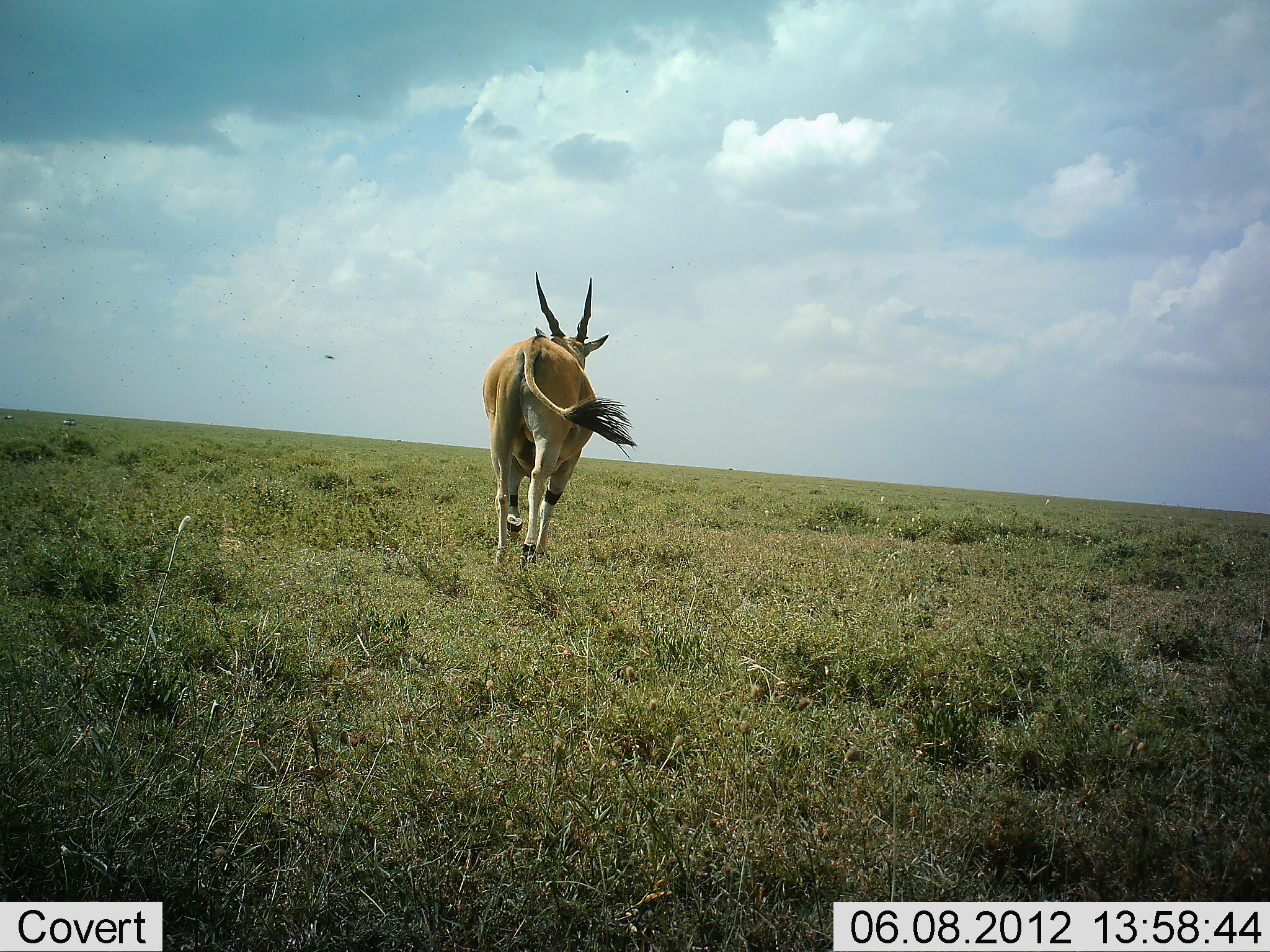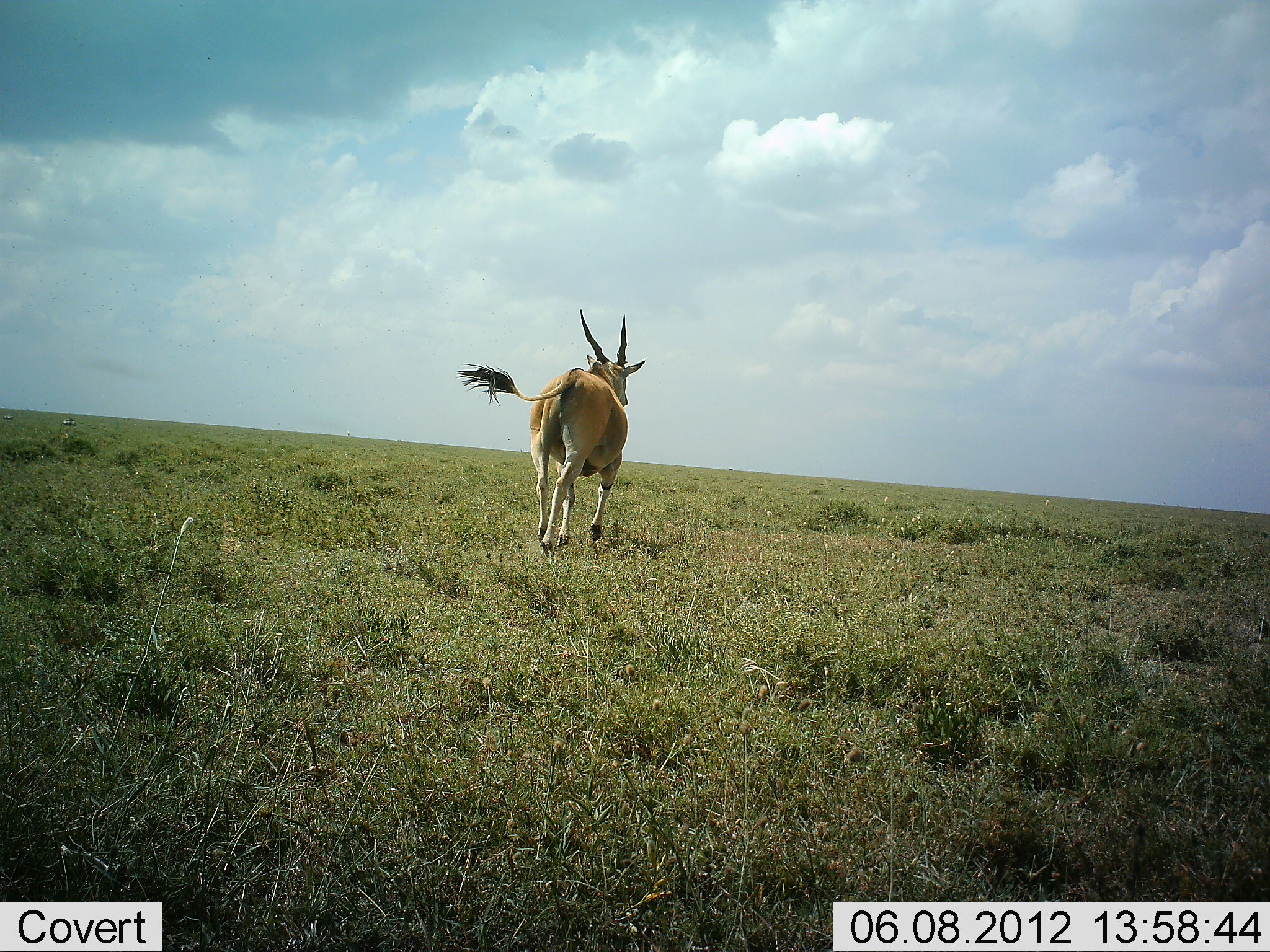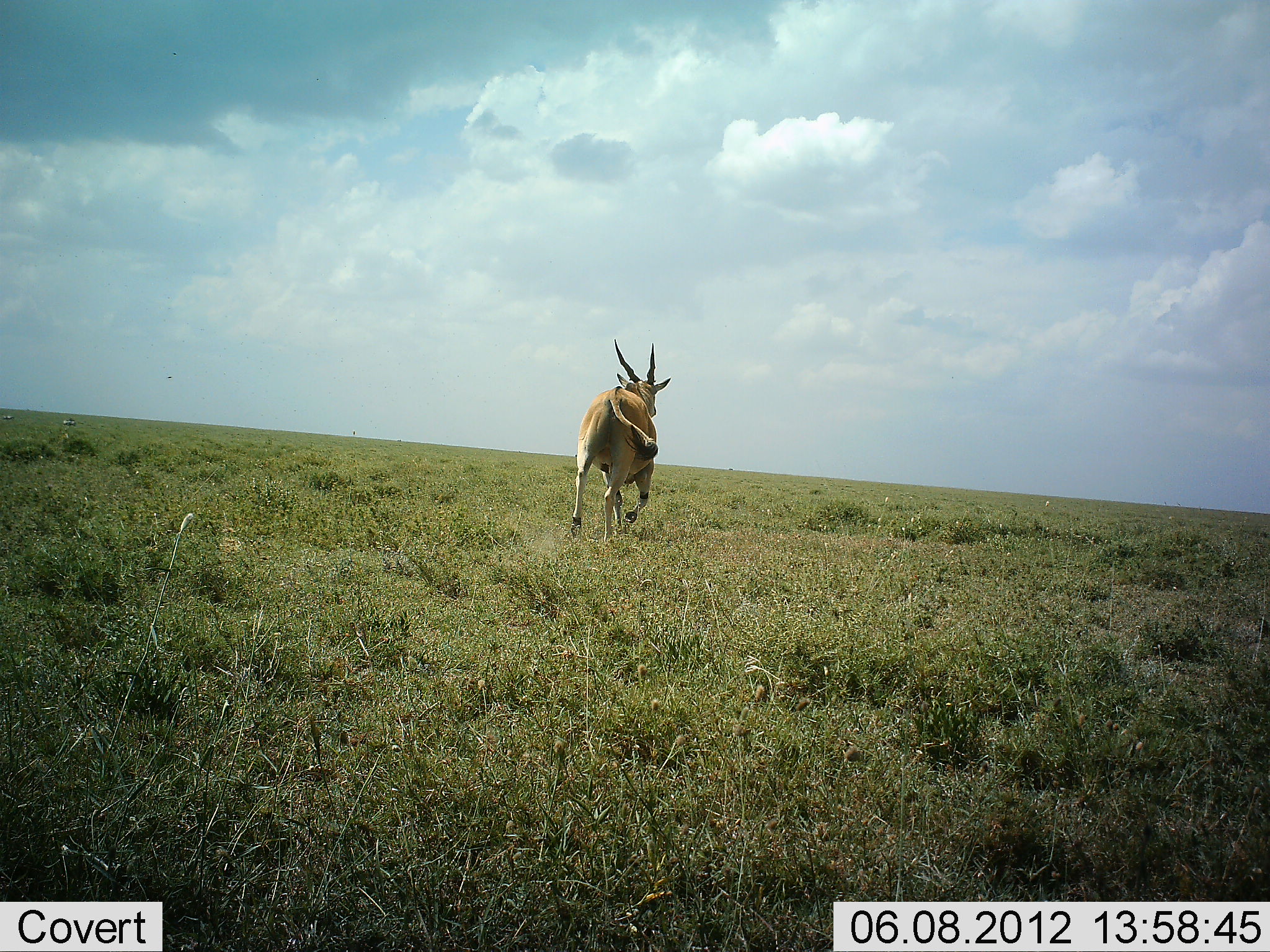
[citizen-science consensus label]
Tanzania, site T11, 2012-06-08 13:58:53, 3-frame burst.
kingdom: Animalia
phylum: Chordata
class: Mammalia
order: Artiodactyla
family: Bovidae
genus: Tragelaphus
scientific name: Tragelaphus oryx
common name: eland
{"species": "eland (Tragelaphus oryx)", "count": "1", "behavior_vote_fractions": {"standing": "40%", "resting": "0%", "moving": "70%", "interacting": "0%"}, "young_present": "0%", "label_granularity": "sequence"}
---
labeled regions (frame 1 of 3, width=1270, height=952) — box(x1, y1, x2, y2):
animal: box(484, 271, 637, 581)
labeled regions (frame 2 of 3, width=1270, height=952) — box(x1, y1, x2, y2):
animal: box(457, 309, 646, 557)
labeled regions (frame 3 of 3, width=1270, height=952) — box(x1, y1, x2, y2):
animal: box(570, 339, 672, 545)